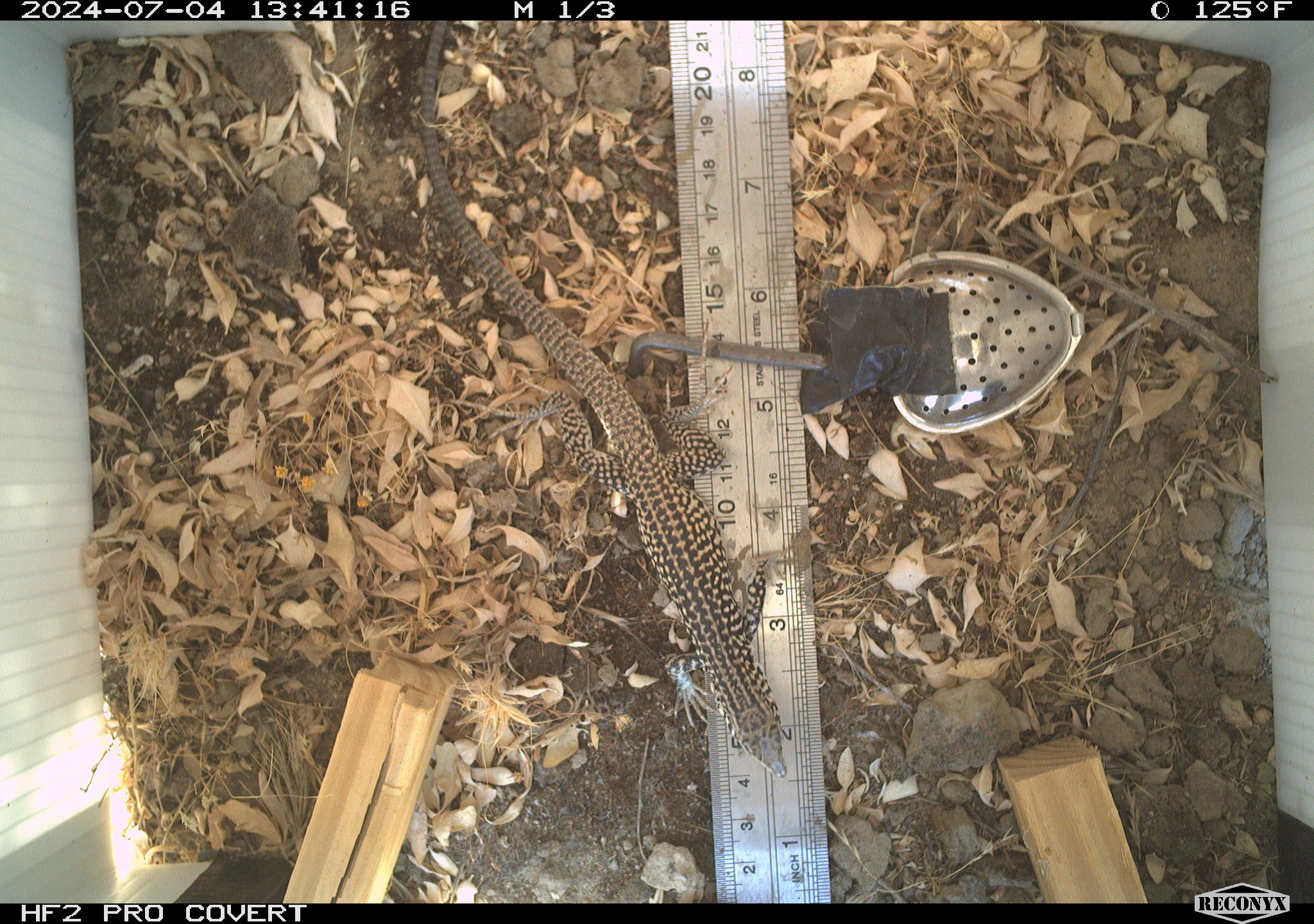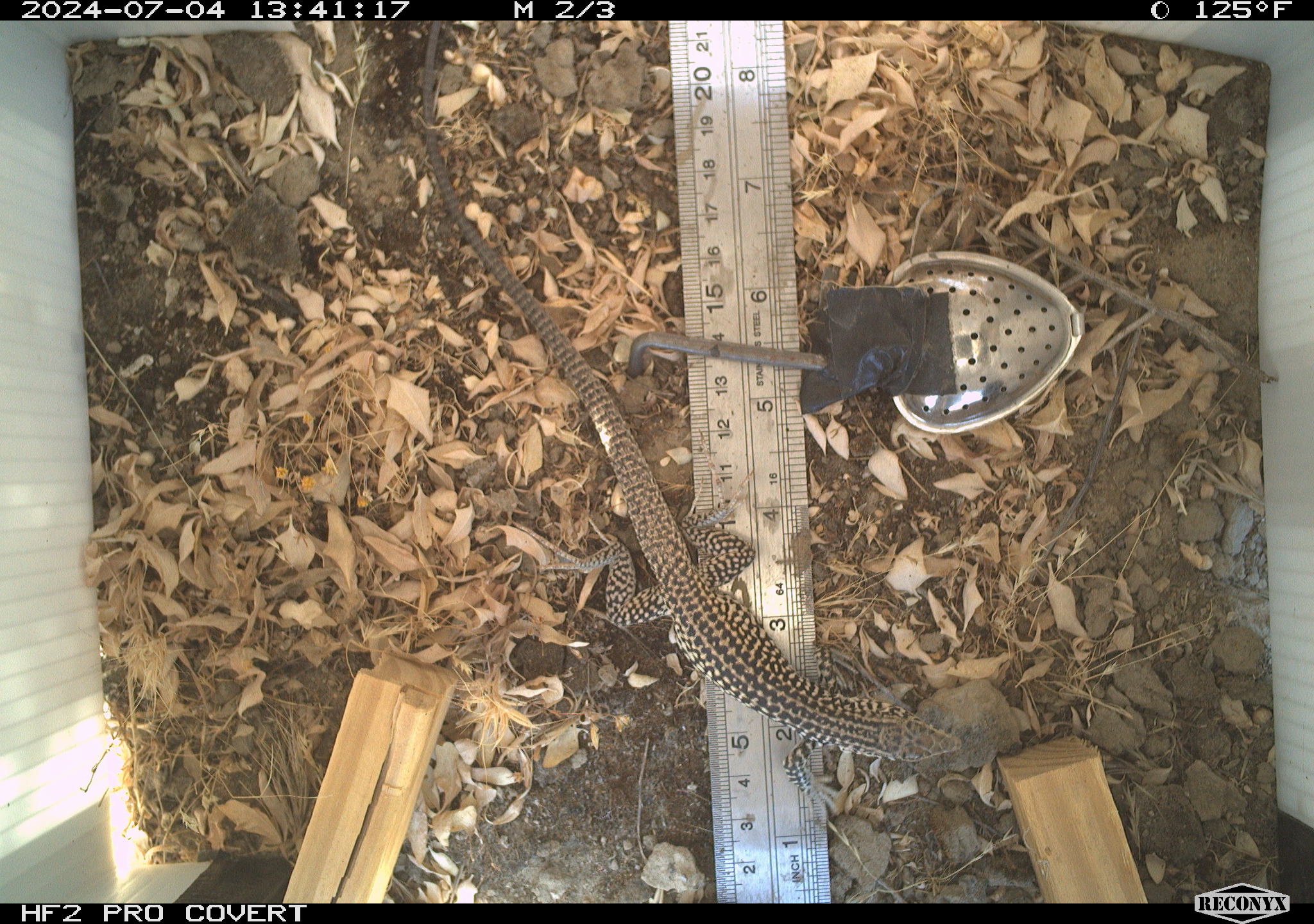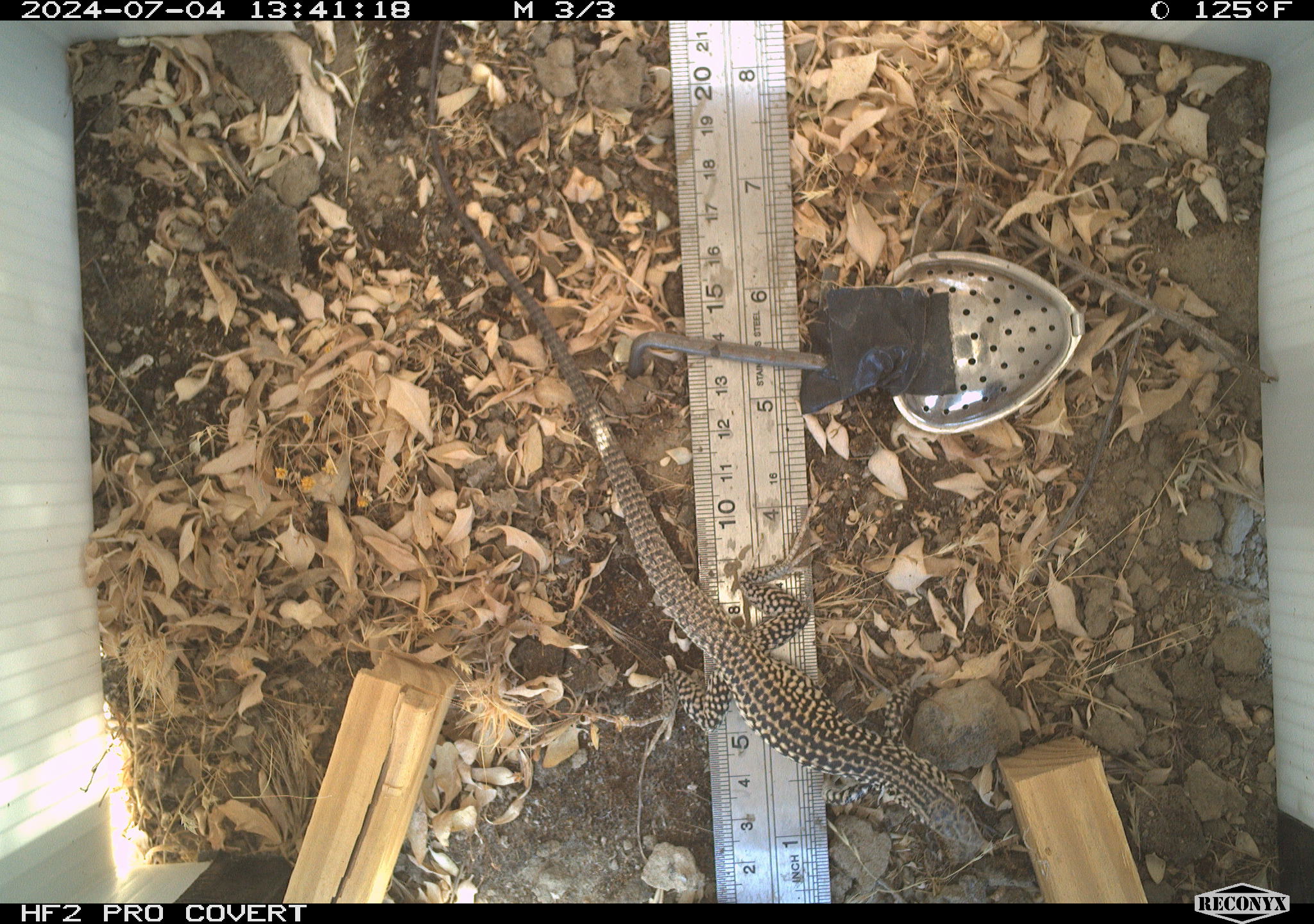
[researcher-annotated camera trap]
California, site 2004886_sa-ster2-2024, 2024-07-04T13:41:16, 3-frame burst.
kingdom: Animalia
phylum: Chordata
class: Reptilia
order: Squamata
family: Teiidae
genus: Aspidoscelis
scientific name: Aspidoscelis tigris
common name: western whiptail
Western whiptail (Aspidoscelis tigris).